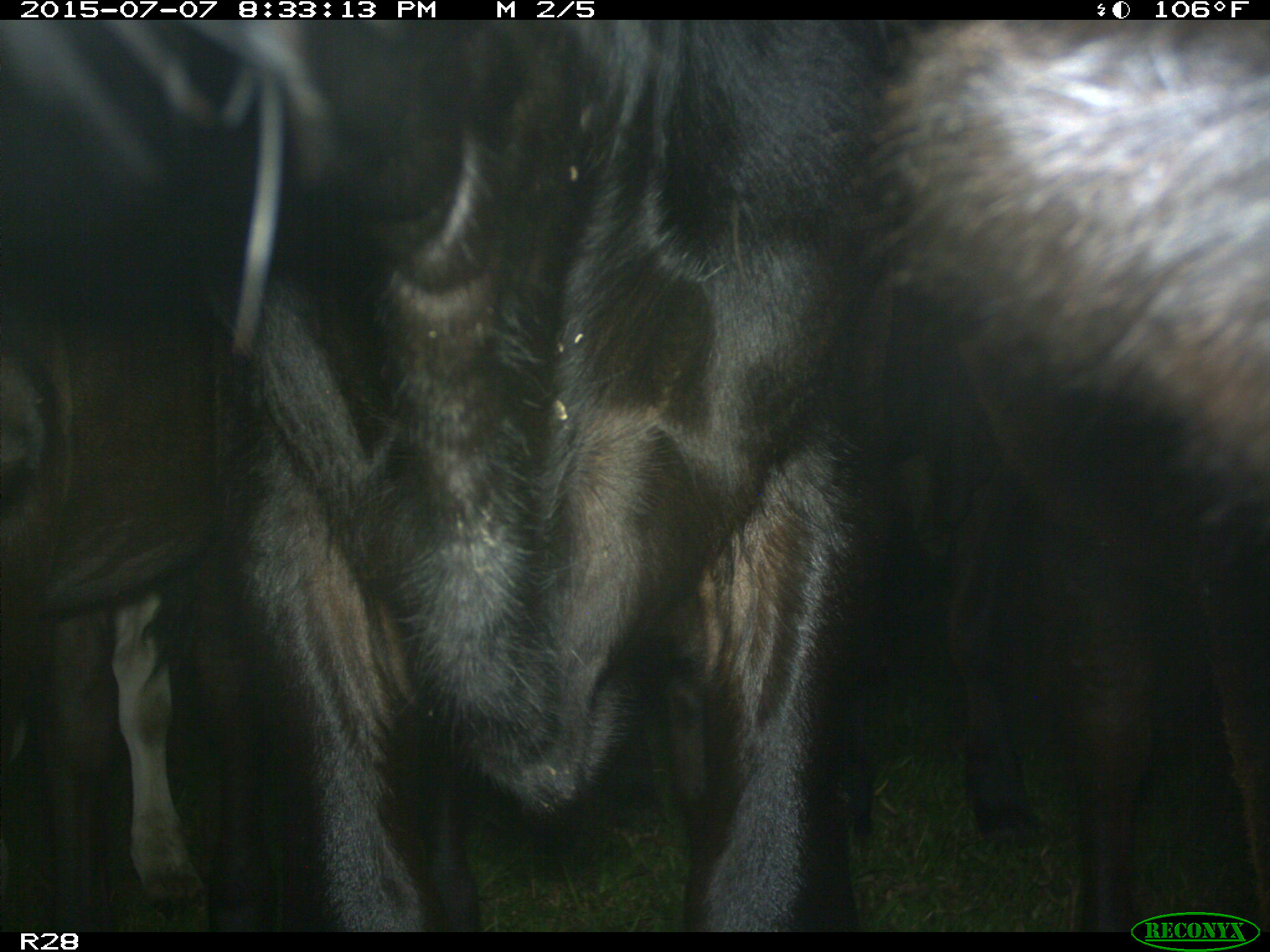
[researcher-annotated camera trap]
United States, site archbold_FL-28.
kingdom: Animalia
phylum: Chordata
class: Mammalia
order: Artiodactyla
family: Bovidae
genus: Bos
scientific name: Bos taurus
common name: domestic cow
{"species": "Bos taurus (domestic cow)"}